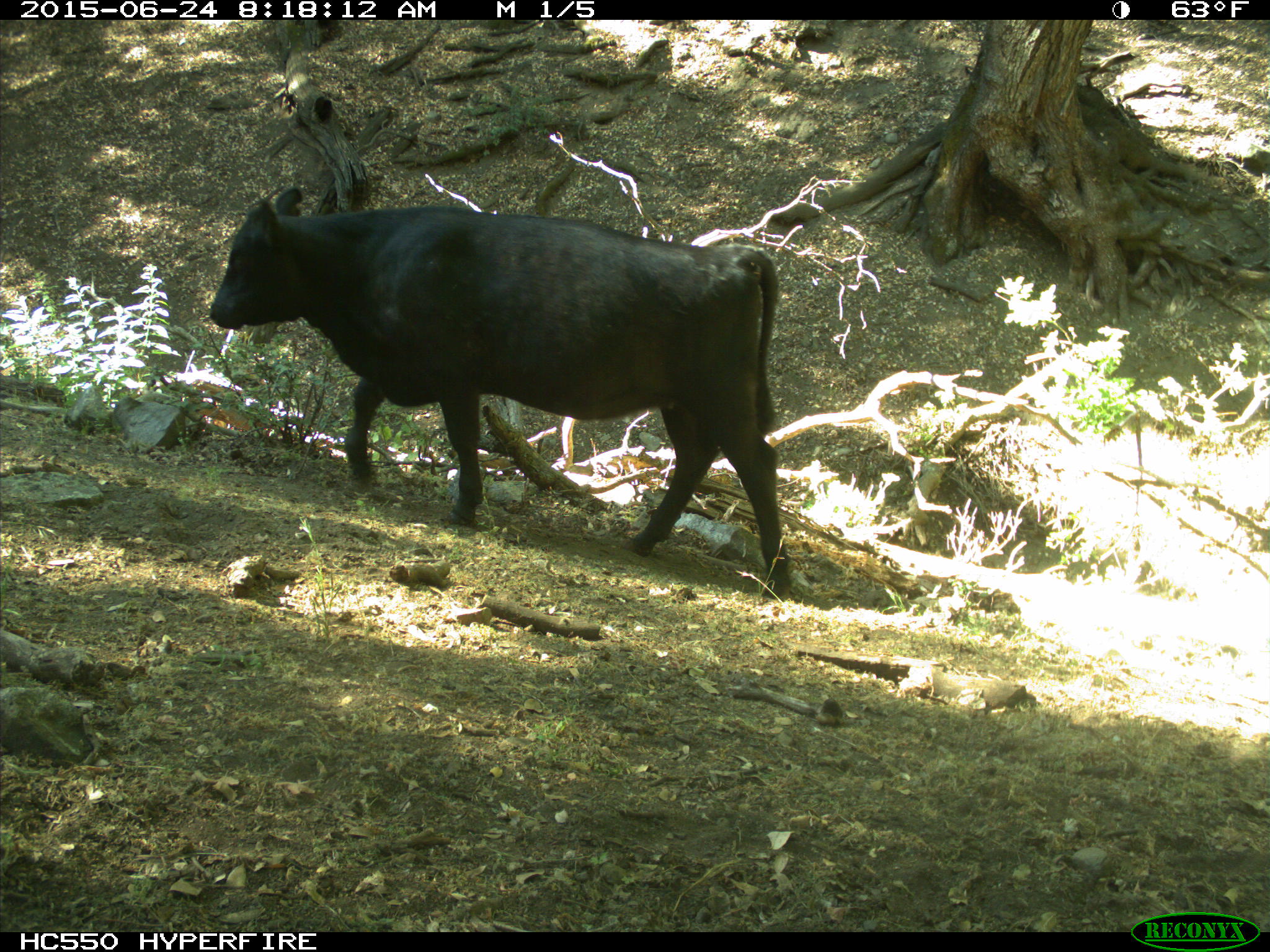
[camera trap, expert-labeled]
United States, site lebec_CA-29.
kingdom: Animalia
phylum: Chordata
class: Mammalia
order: Artiodactyla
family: Bovidae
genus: Bos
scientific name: Bos taurus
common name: domestic cow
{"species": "Bos taurus (domestic cow)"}